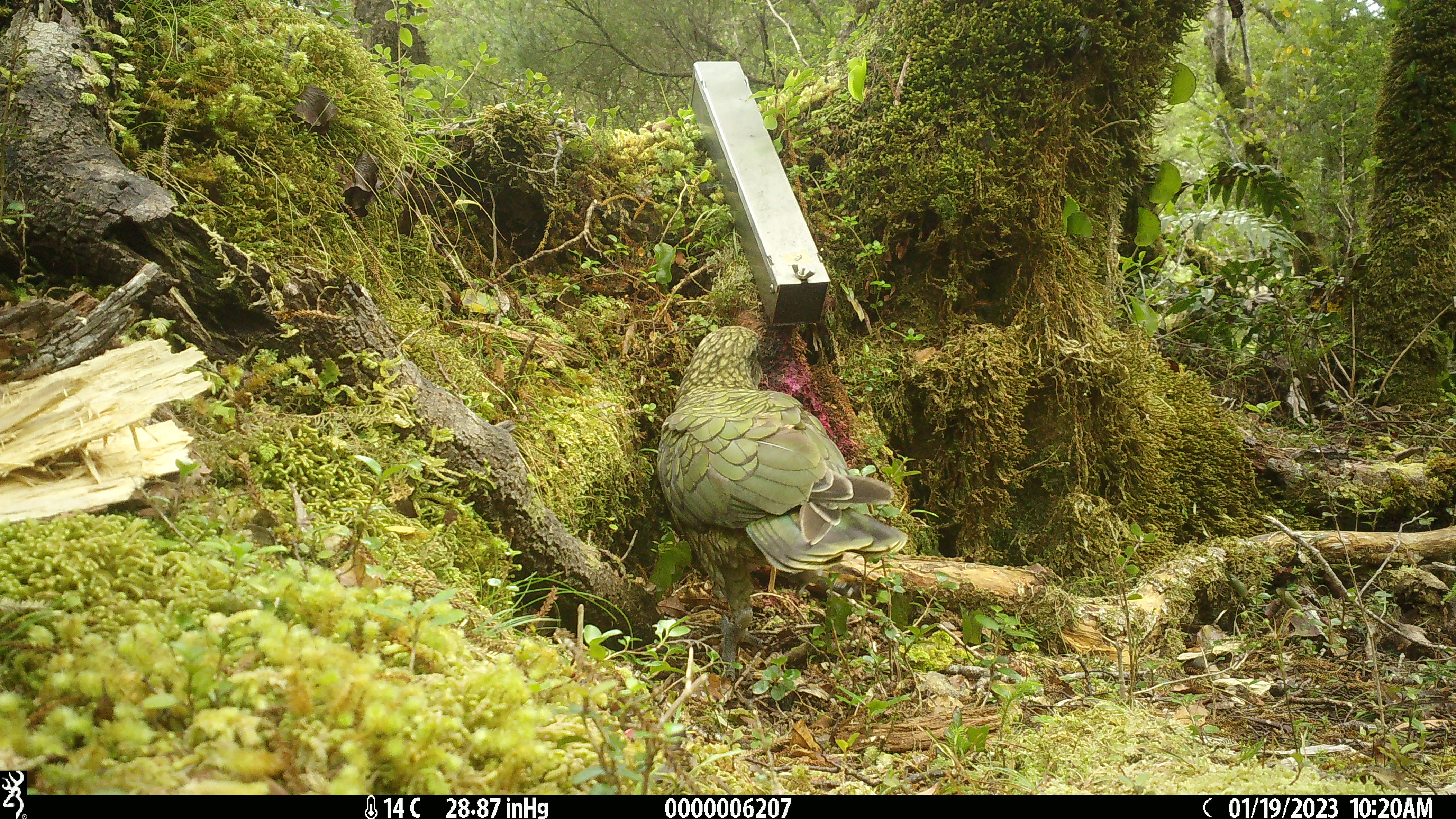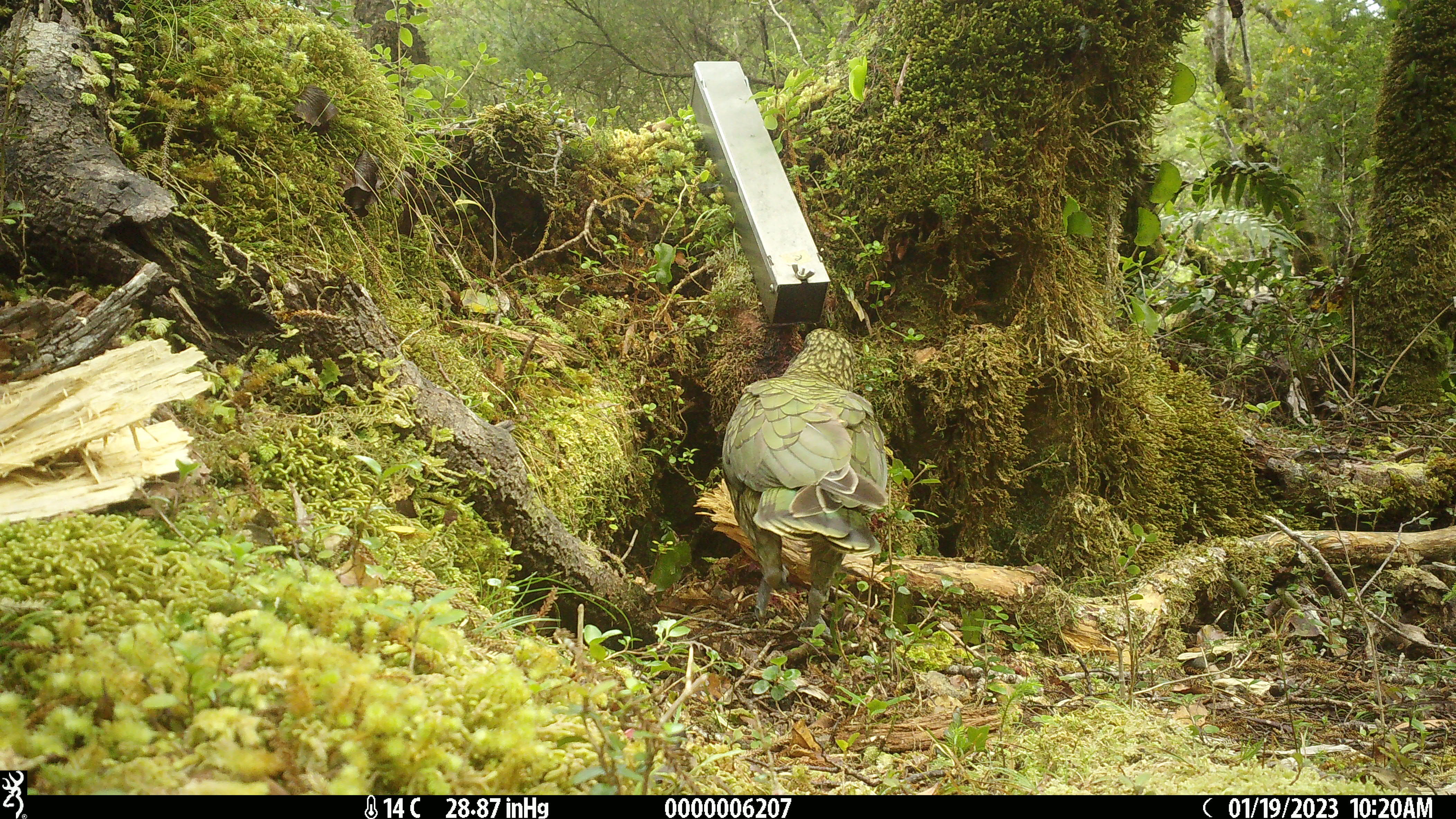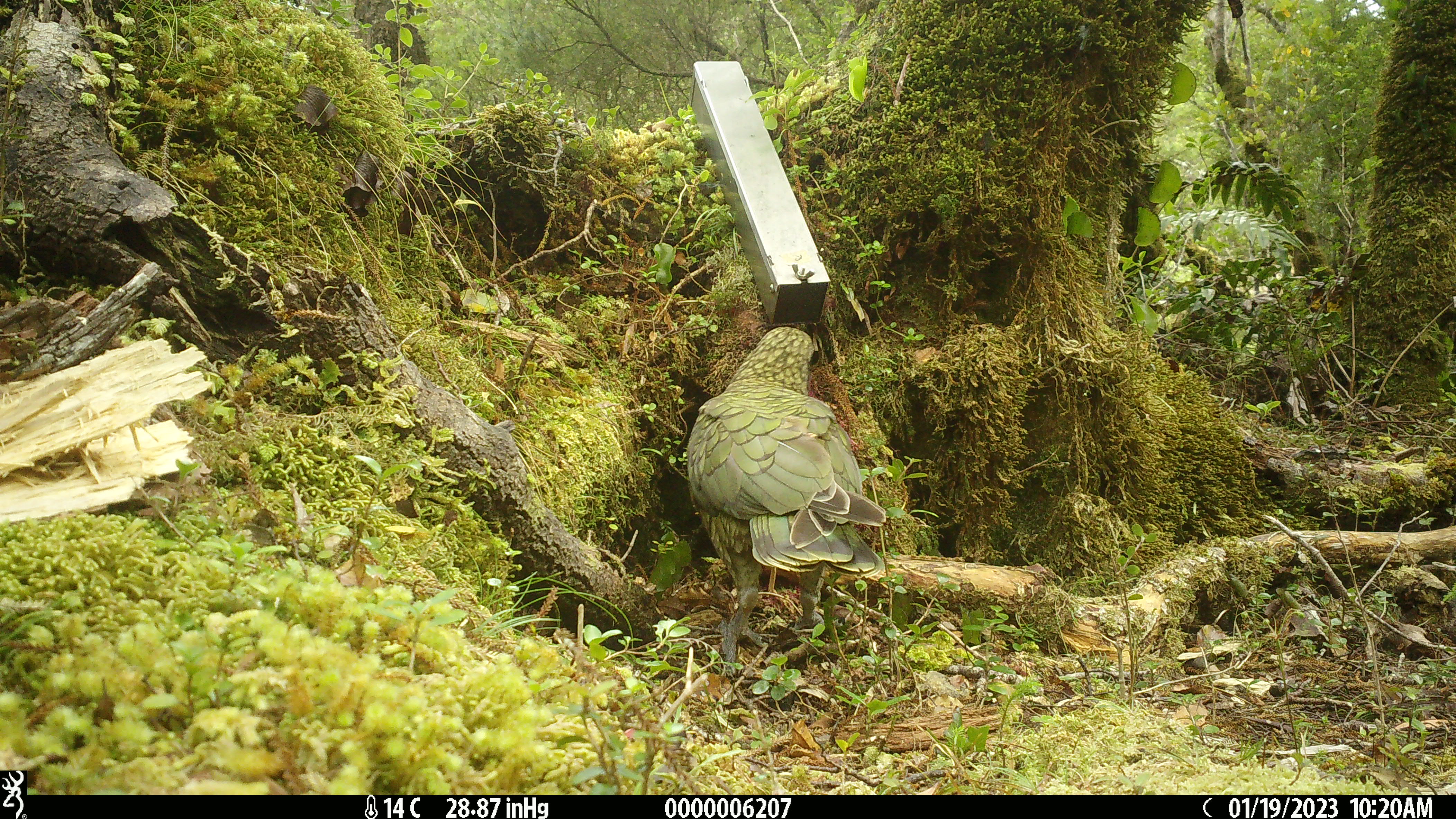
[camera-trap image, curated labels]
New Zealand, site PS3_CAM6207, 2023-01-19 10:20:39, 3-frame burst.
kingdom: Animalia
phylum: Chordata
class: Aves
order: Psittaciformes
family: Strigopidae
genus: Nestor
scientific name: Nestor notabilis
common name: kea